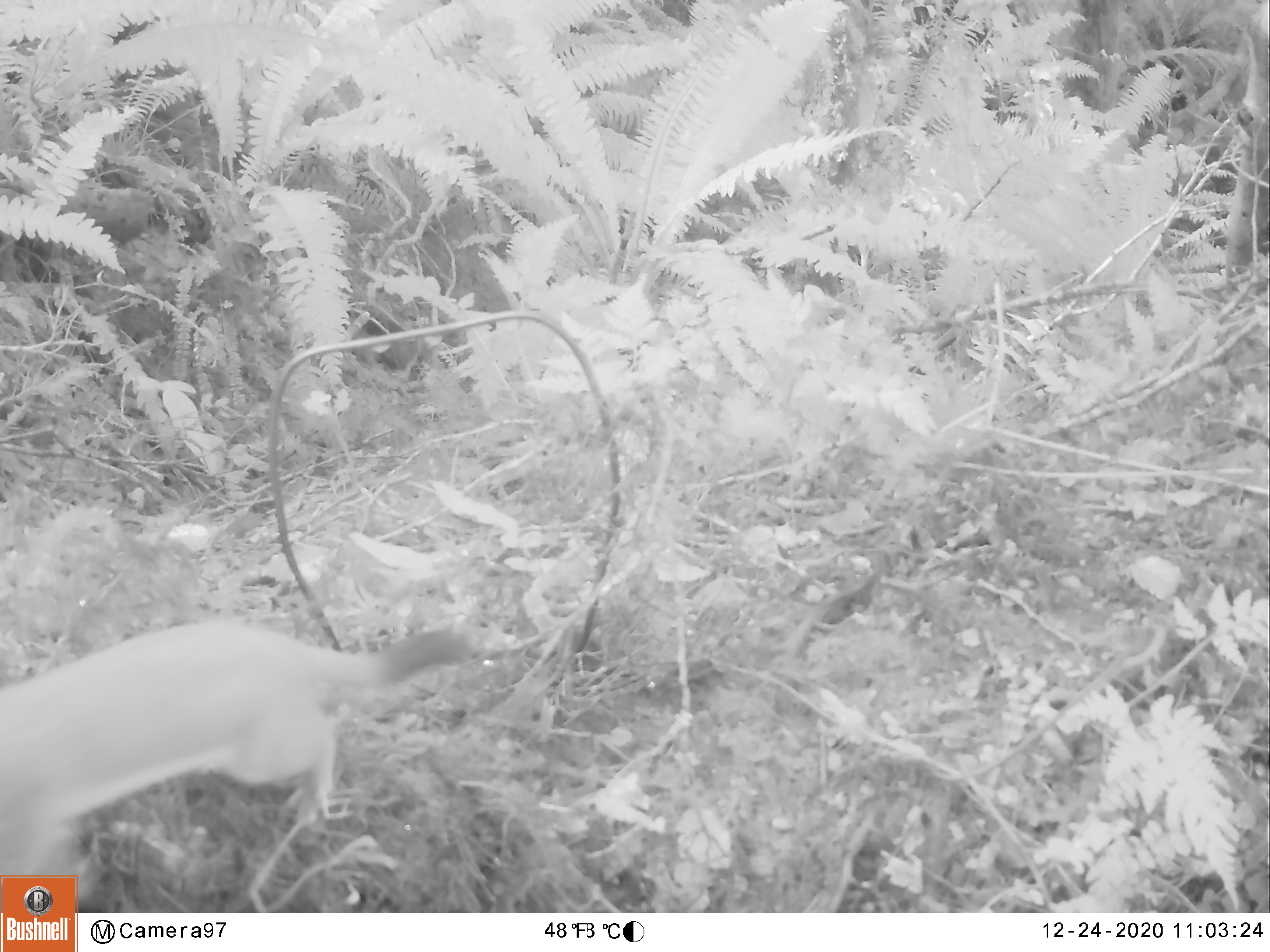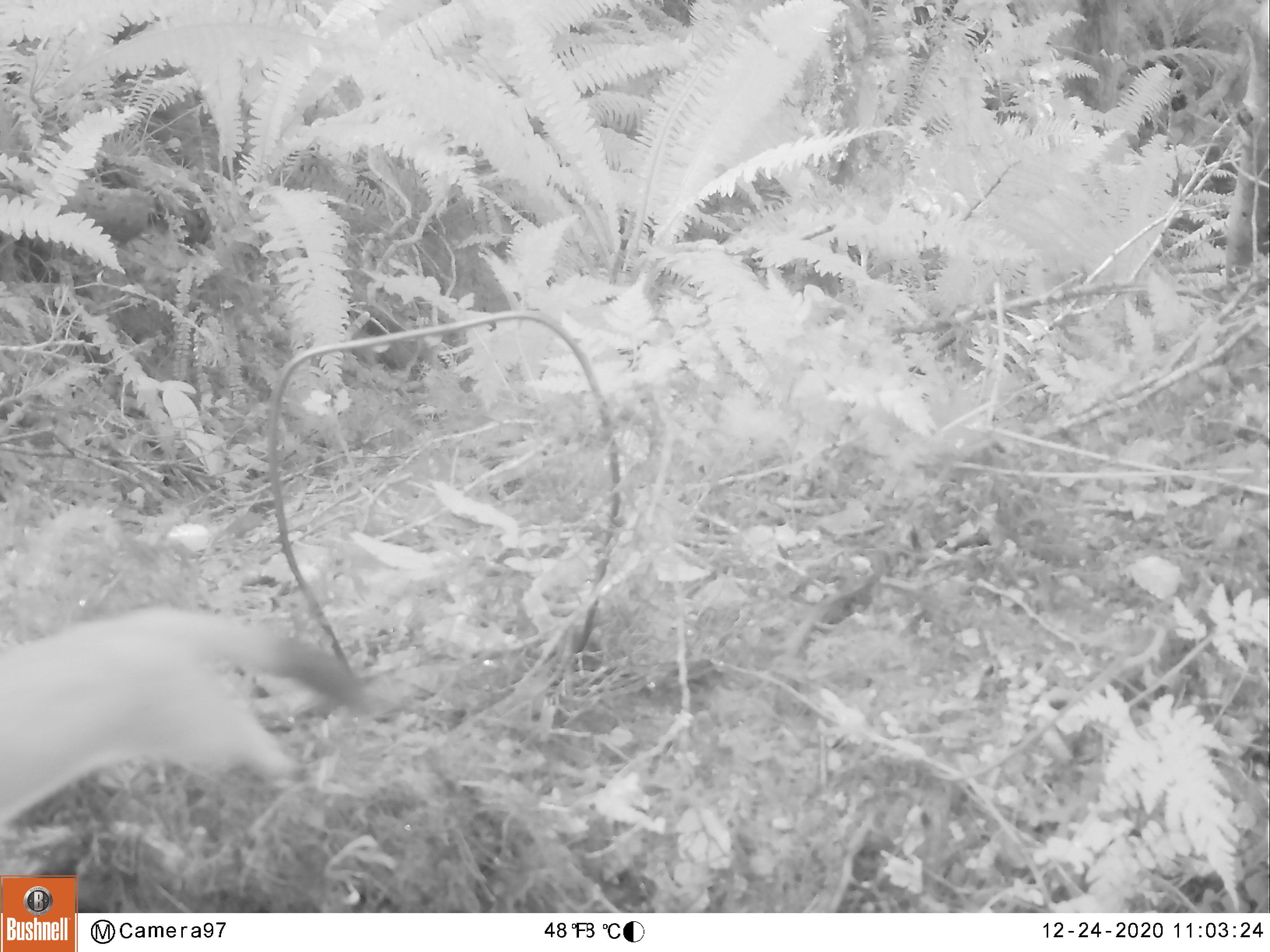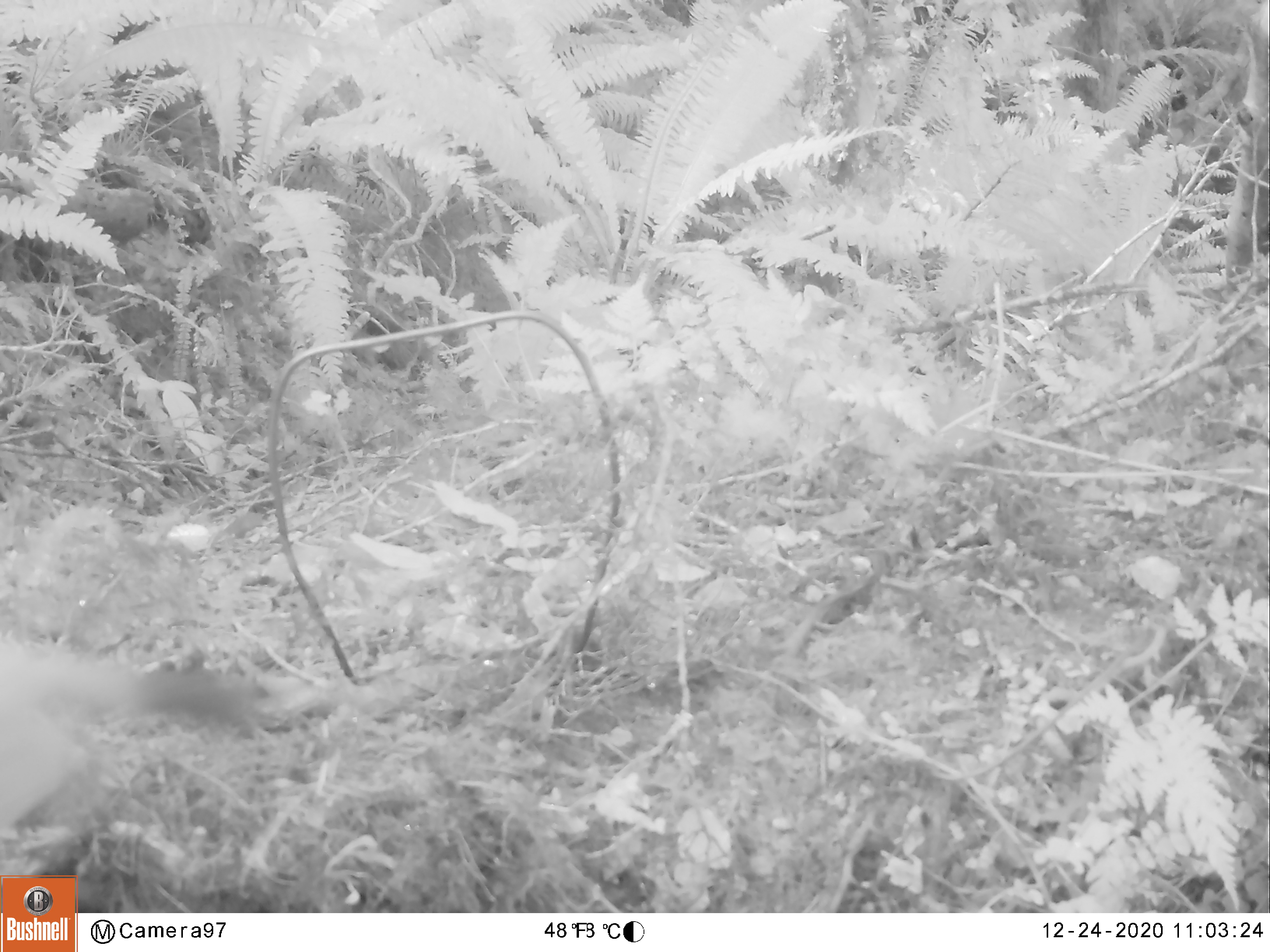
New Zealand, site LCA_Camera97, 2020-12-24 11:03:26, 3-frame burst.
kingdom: Animalia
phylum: Chordata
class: Mammalia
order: Carnivora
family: Mustelidae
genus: Mustela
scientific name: Mustela erminea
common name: stoat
Stoat (Mustela erminea).